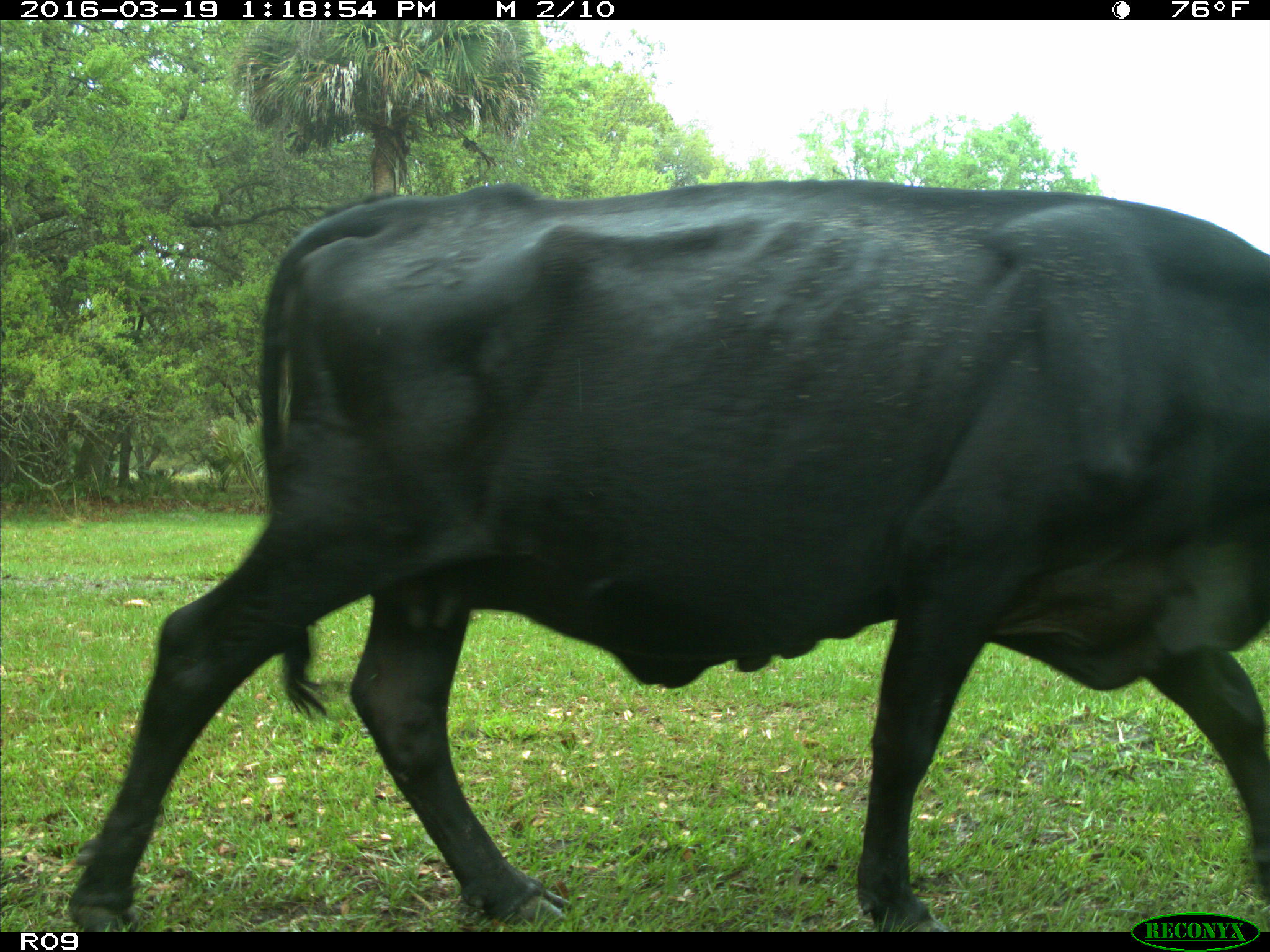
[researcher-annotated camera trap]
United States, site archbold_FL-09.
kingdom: Animalia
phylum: Chordata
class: Mammalia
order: Artiodactyla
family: Bovidae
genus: Bos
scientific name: Bos taurus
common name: domestic cow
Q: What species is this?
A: Bos taurus (domestic cow).